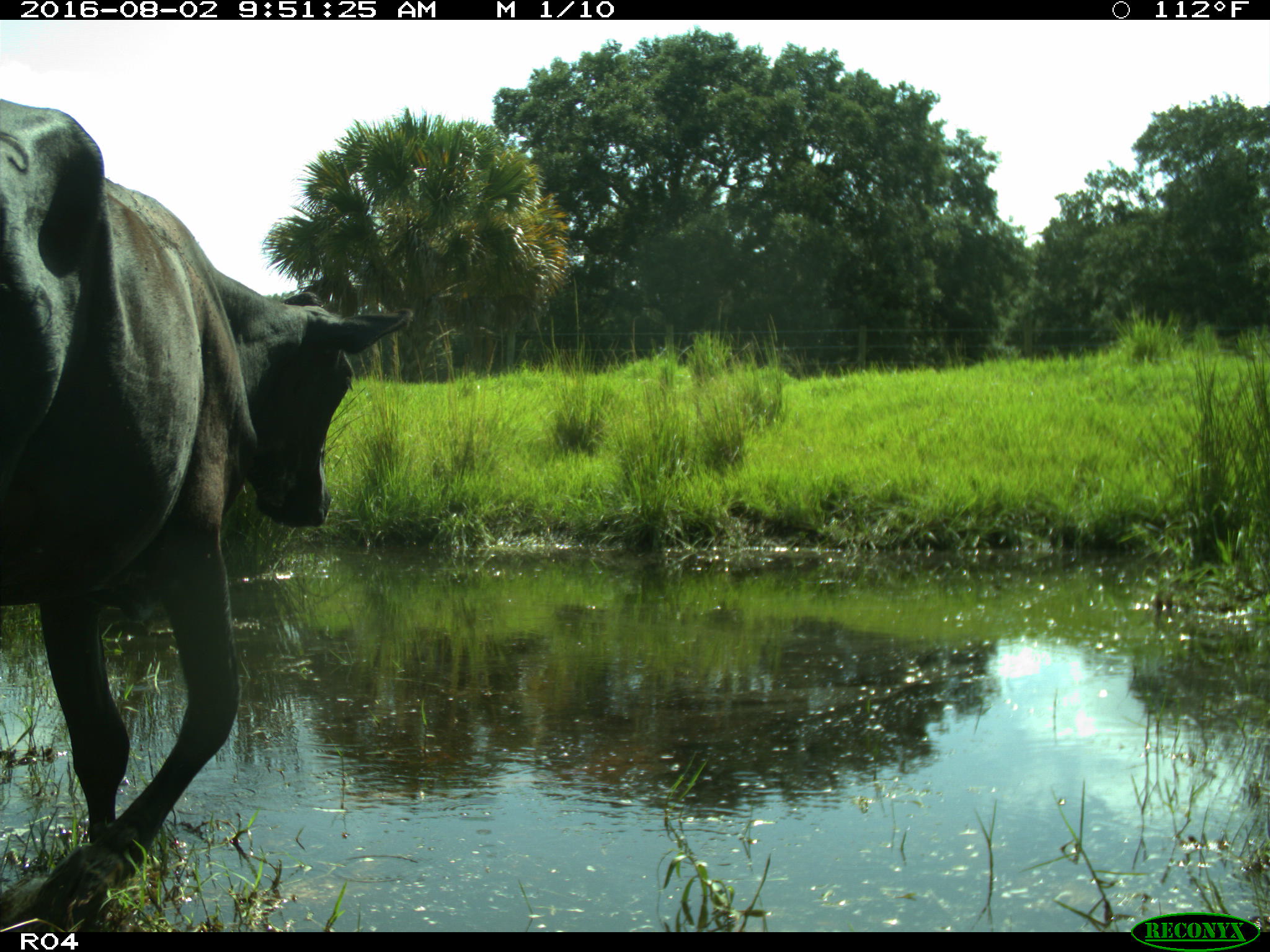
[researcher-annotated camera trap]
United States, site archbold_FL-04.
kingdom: Animalia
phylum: Chordata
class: Mammalia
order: Artiodactyla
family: Bovidae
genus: Bos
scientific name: Bos taurus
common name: domestic cow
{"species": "Bos taurus (domestic cow)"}